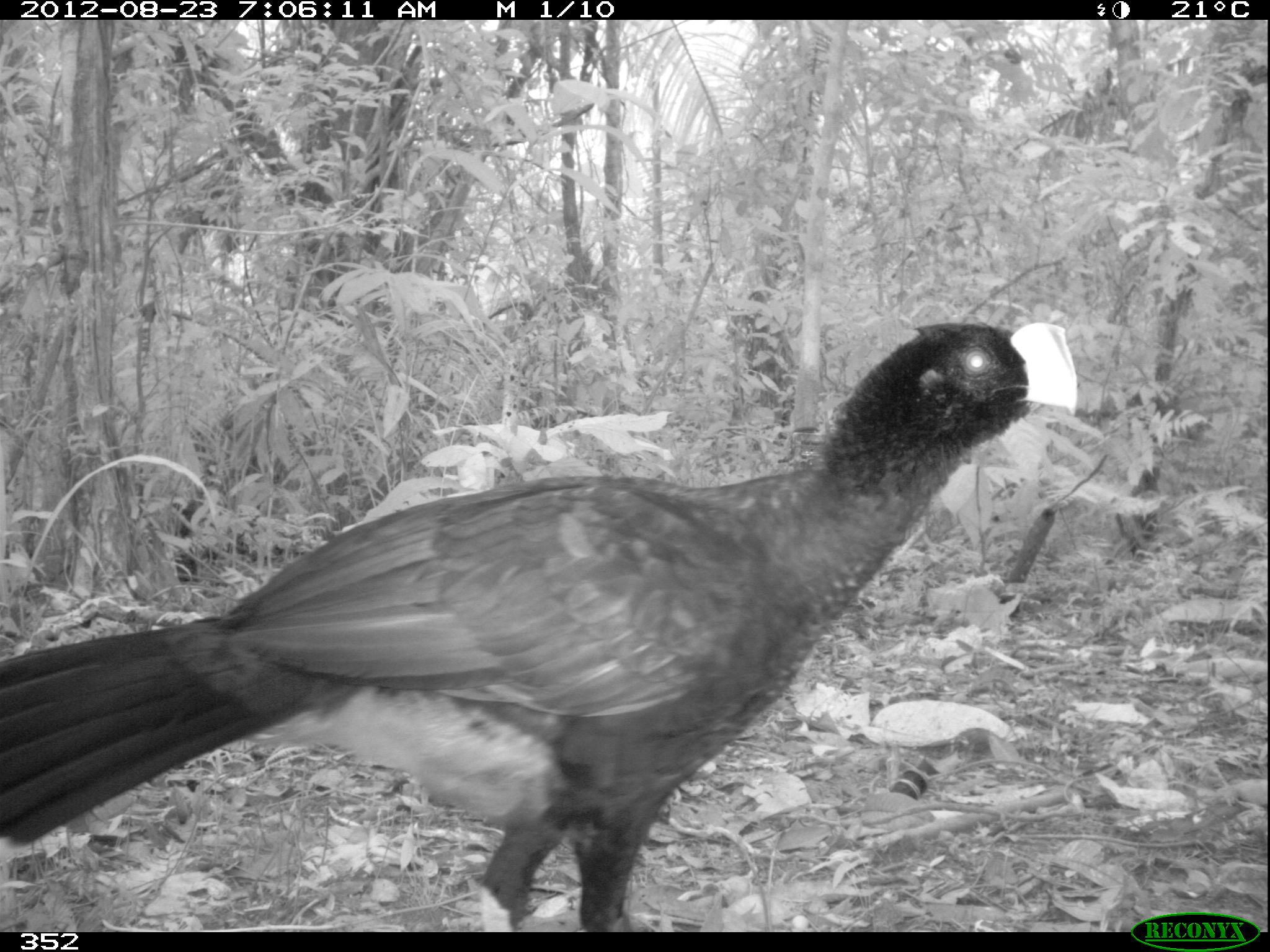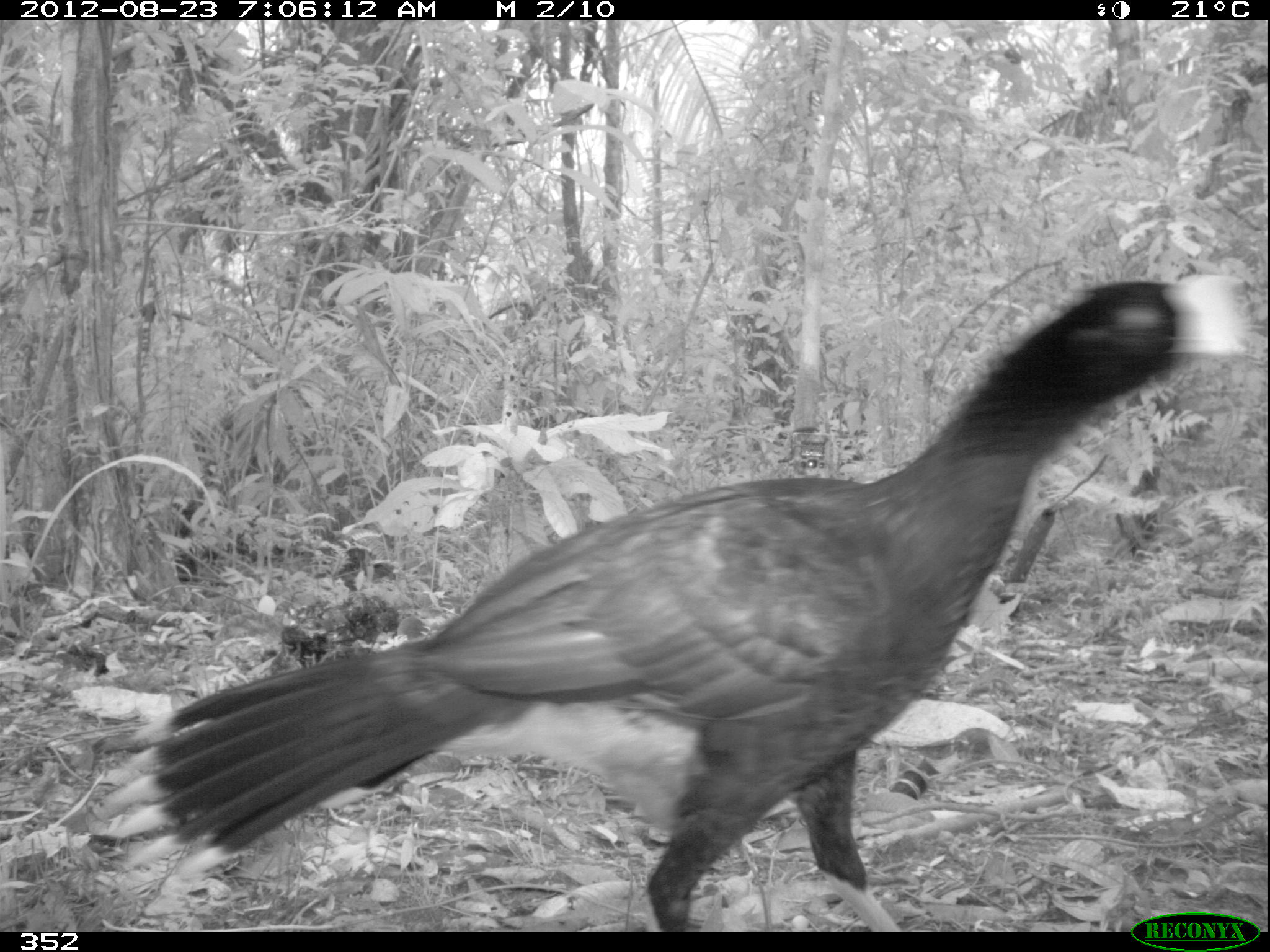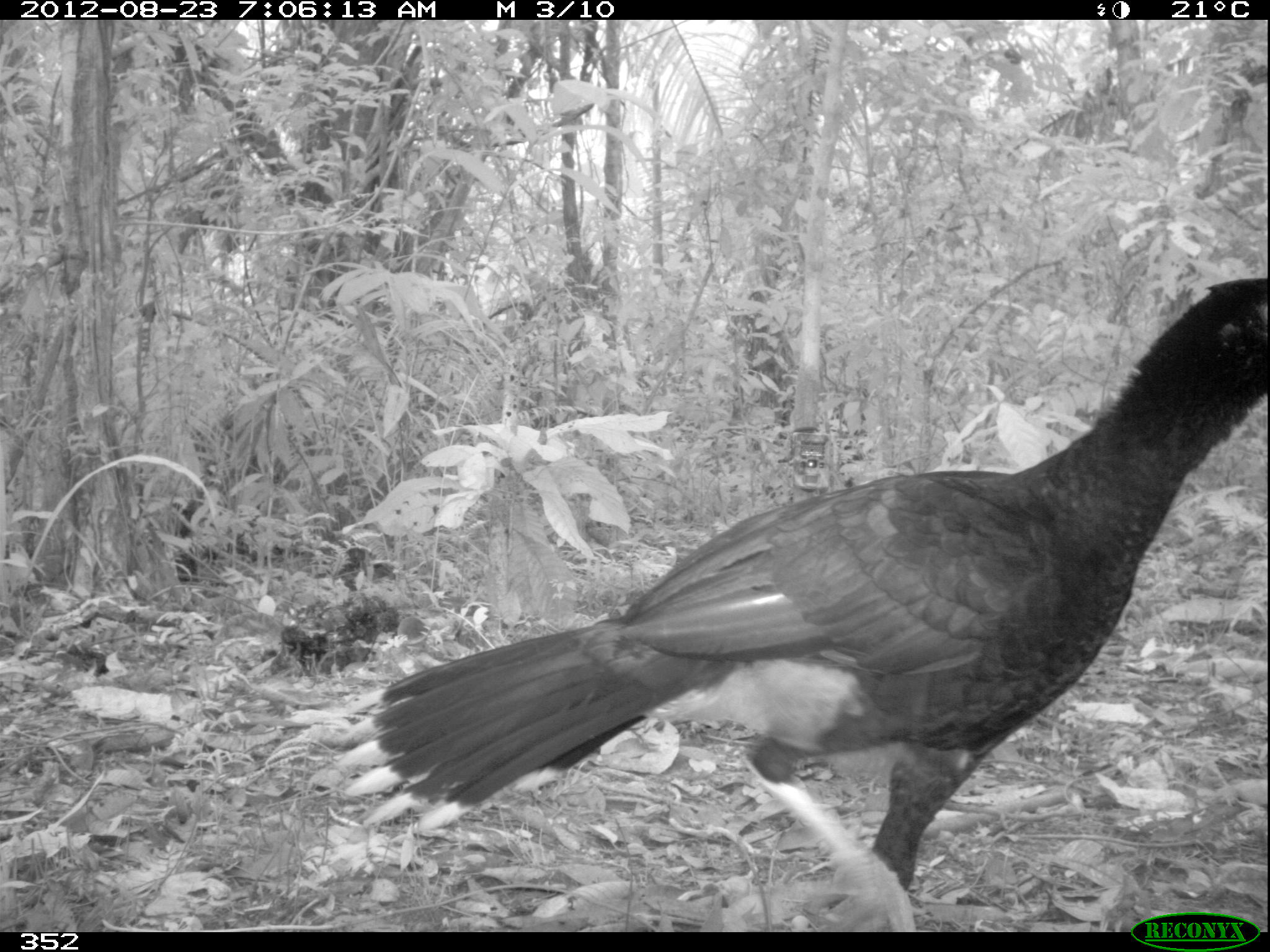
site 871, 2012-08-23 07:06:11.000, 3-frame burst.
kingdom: Animalia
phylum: Chordata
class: Aves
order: Galliformes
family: Cracidae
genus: Mitu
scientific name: Mitu tuberosum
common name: razor-billed curassow